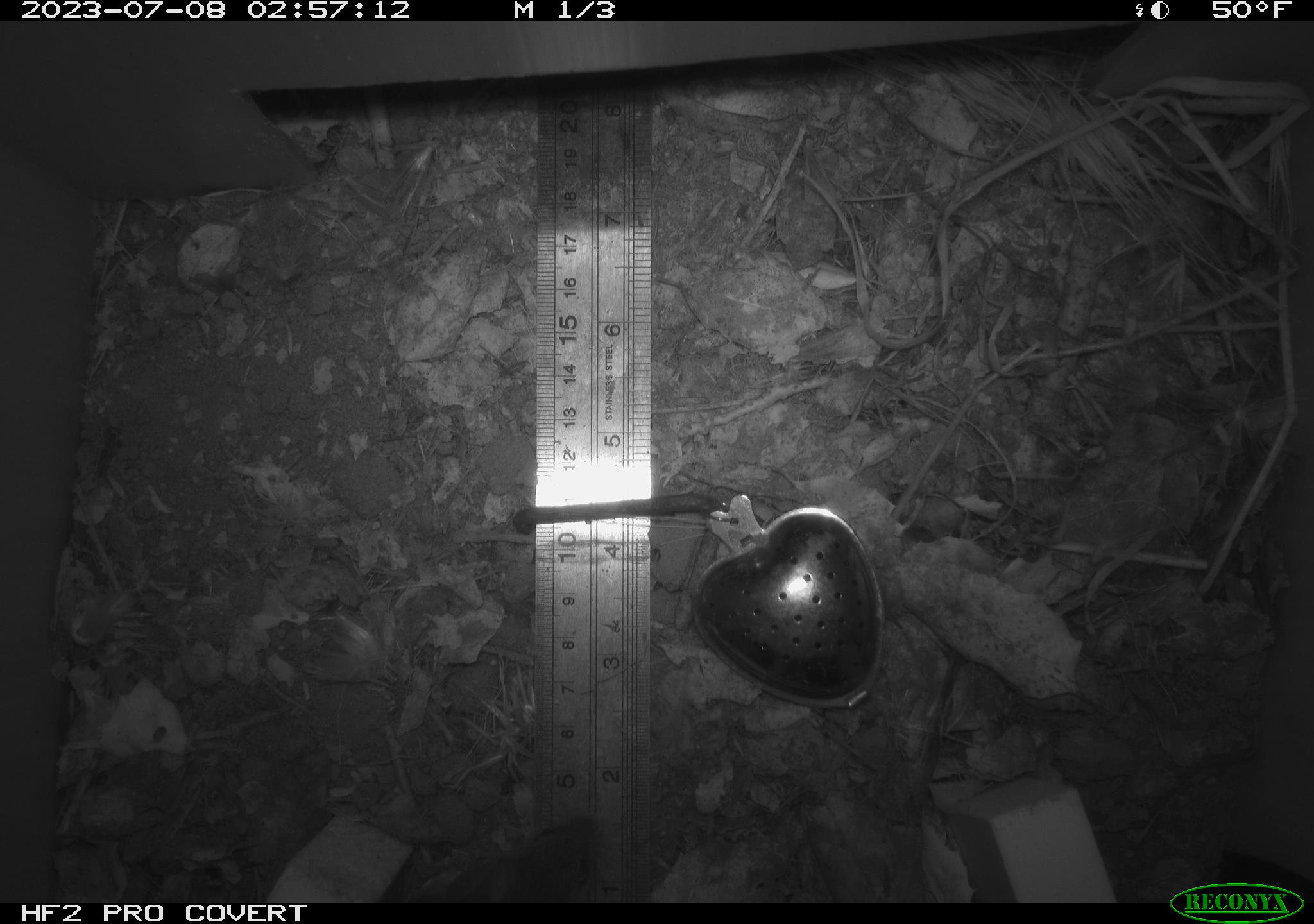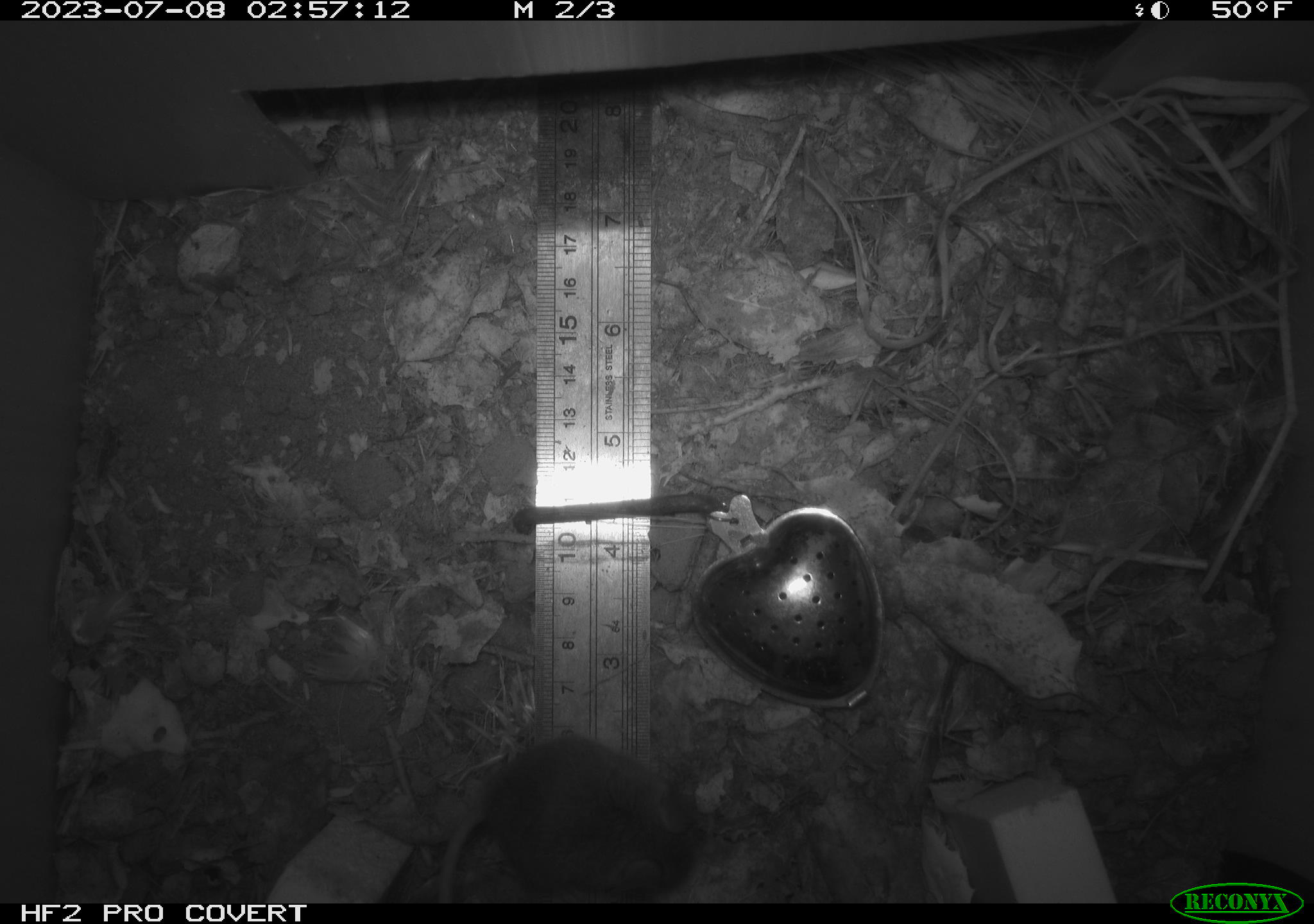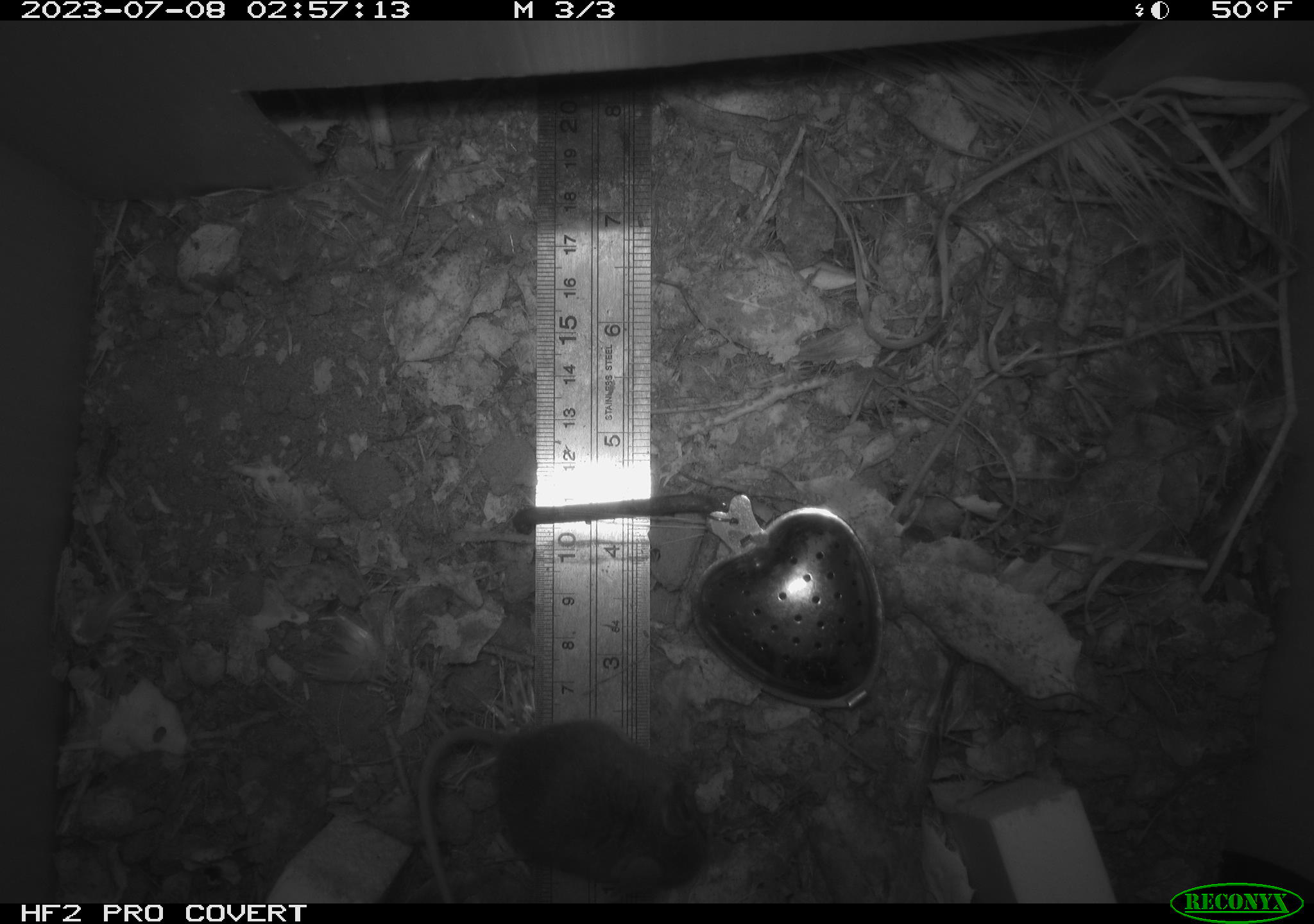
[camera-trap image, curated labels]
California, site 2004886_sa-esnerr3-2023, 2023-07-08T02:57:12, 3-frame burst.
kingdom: Animalia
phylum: Chordata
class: Mammalia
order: Rodentia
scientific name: Rodentia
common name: mouse species